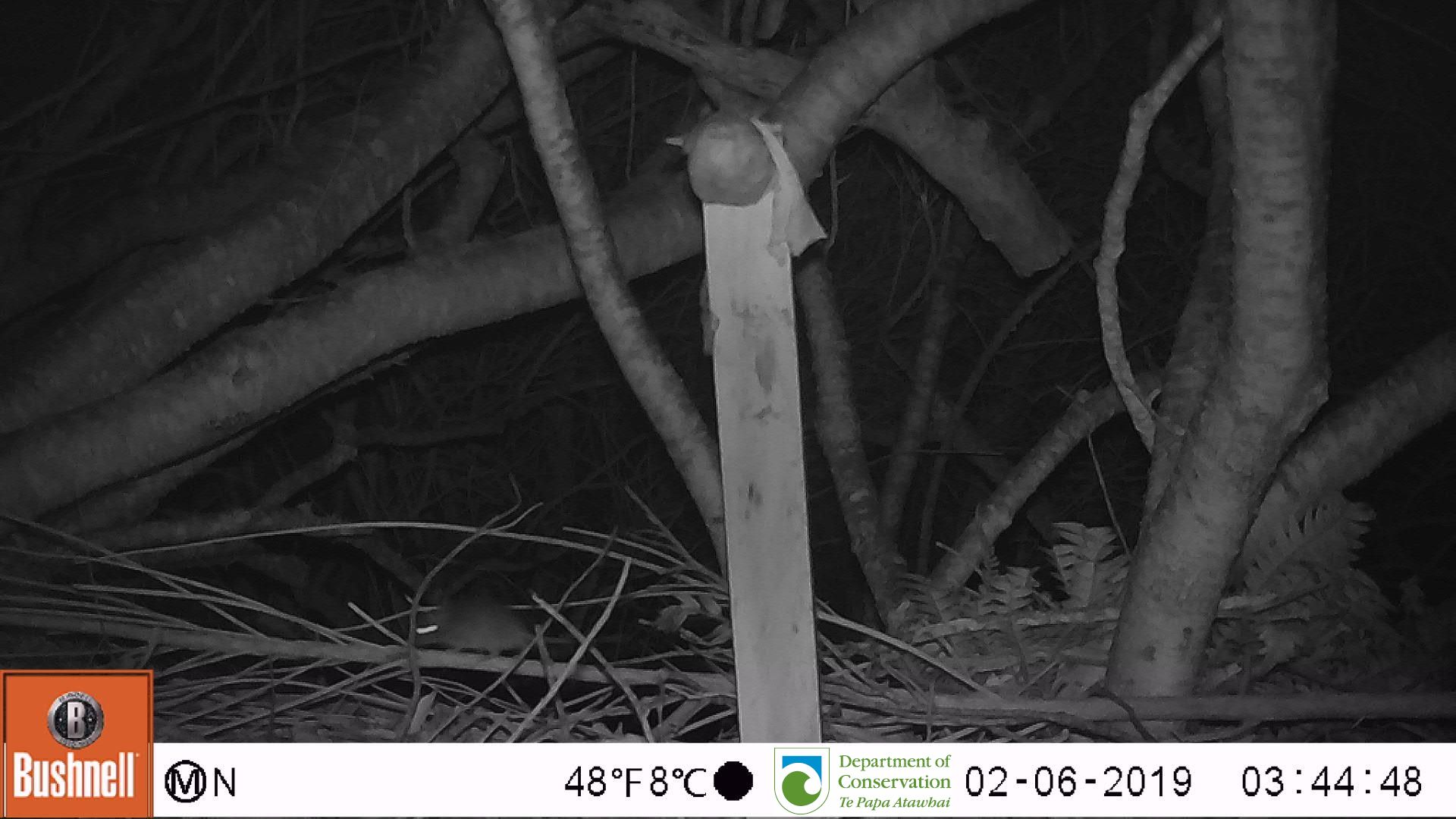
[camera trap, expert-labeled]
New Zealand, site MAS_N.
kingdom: Animalia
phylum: Chordata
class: Mammalia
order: Rodentia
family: Muridae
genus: Mus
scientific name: Mus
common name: mouse